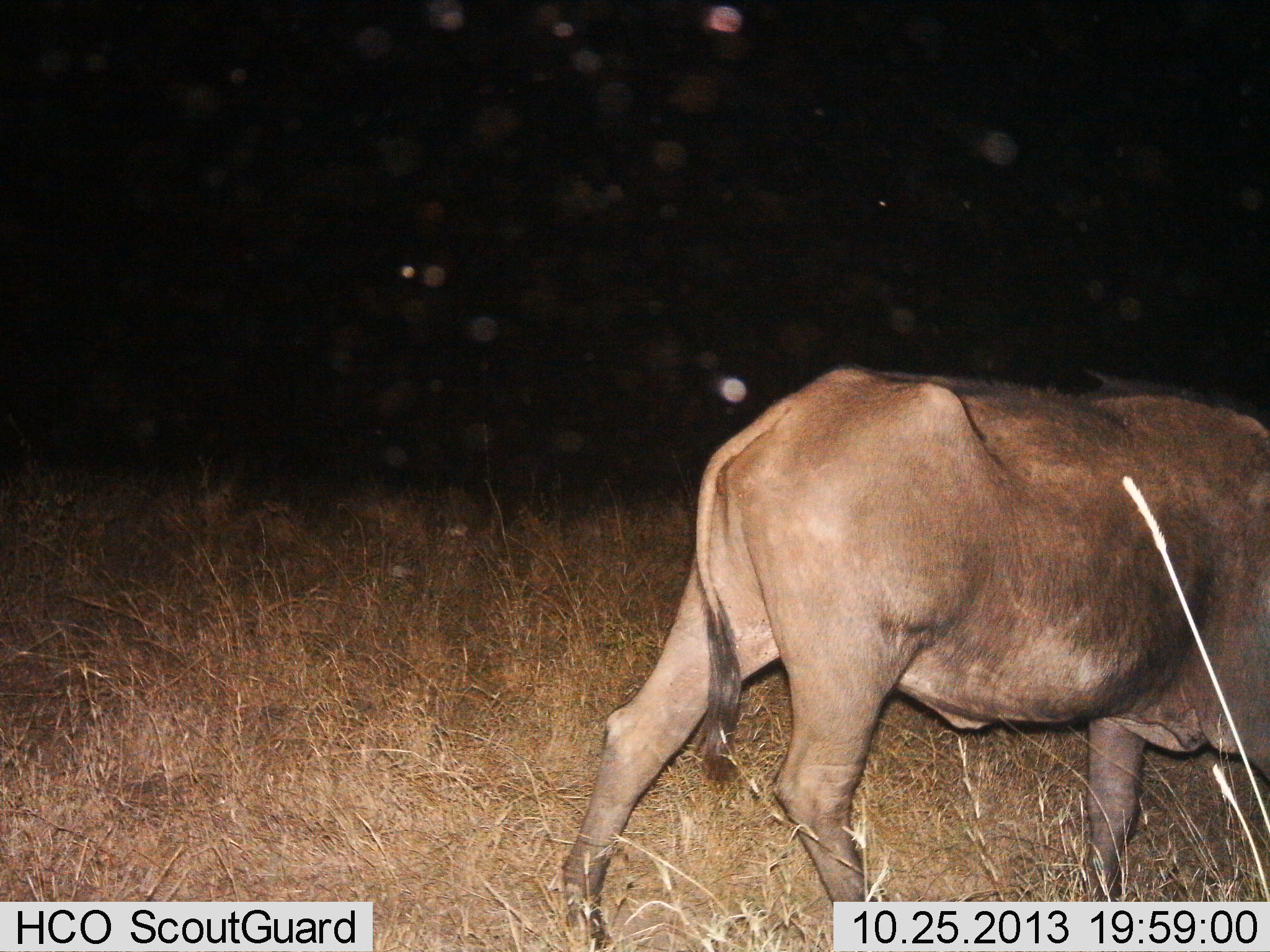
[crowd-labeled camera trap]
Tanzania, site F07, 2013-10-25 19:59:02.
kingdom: Animalia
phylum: Chordata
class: Mammalia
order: Artiodactyla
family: Bovidae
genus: Syncerus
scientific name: Syncerus caffer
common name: cape buffalo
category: buffalo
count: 1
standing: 33%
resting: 0%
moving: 67%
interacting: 0%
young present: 0%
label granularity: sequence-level